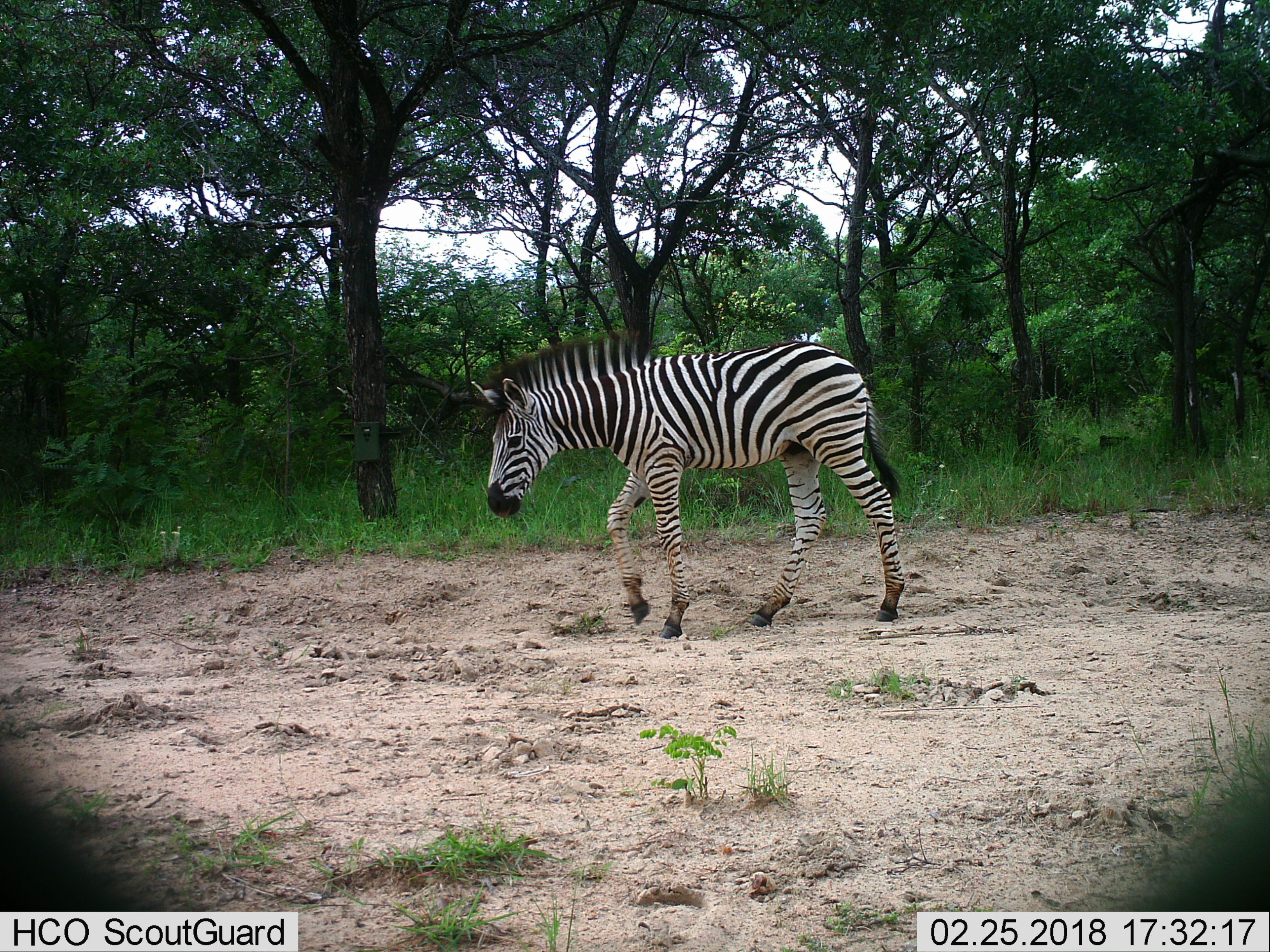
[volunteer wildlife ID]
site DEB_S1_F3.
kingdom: Animalia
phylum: Chordata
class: Mammalia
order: Perissodactyla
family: Equidae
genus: Equus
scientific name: Equus quagga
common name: plains zebra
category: zebraplains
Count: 1.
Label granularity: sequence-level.